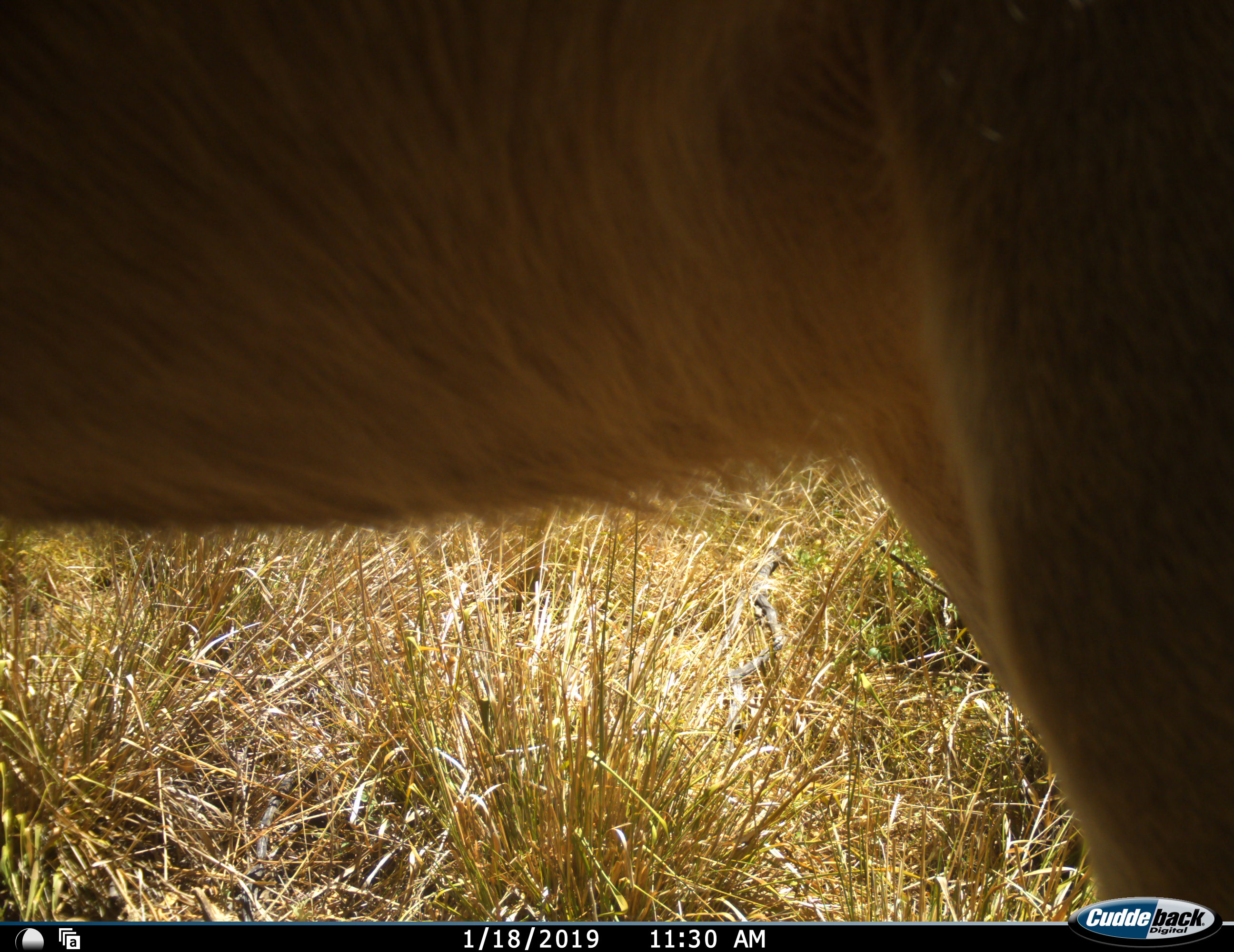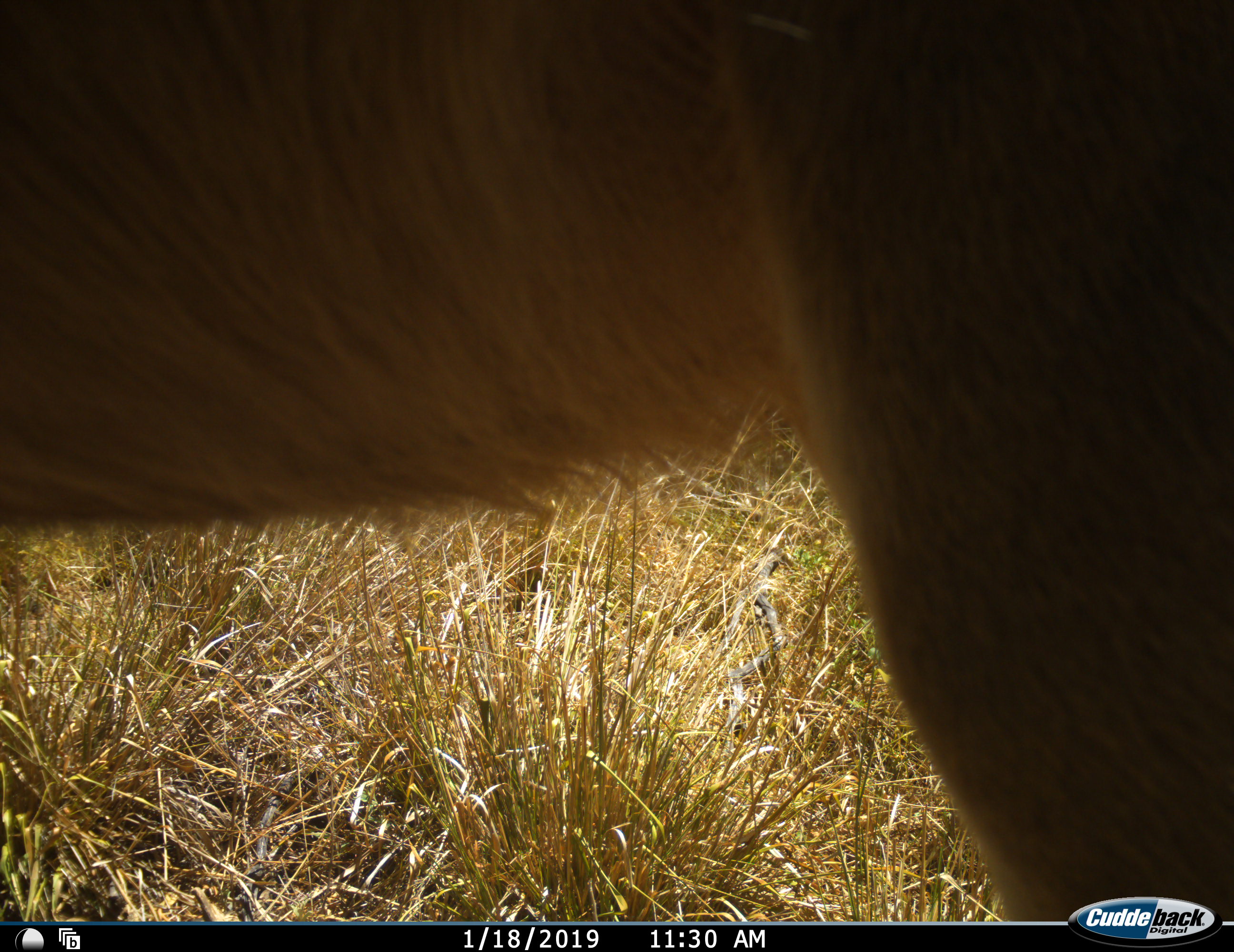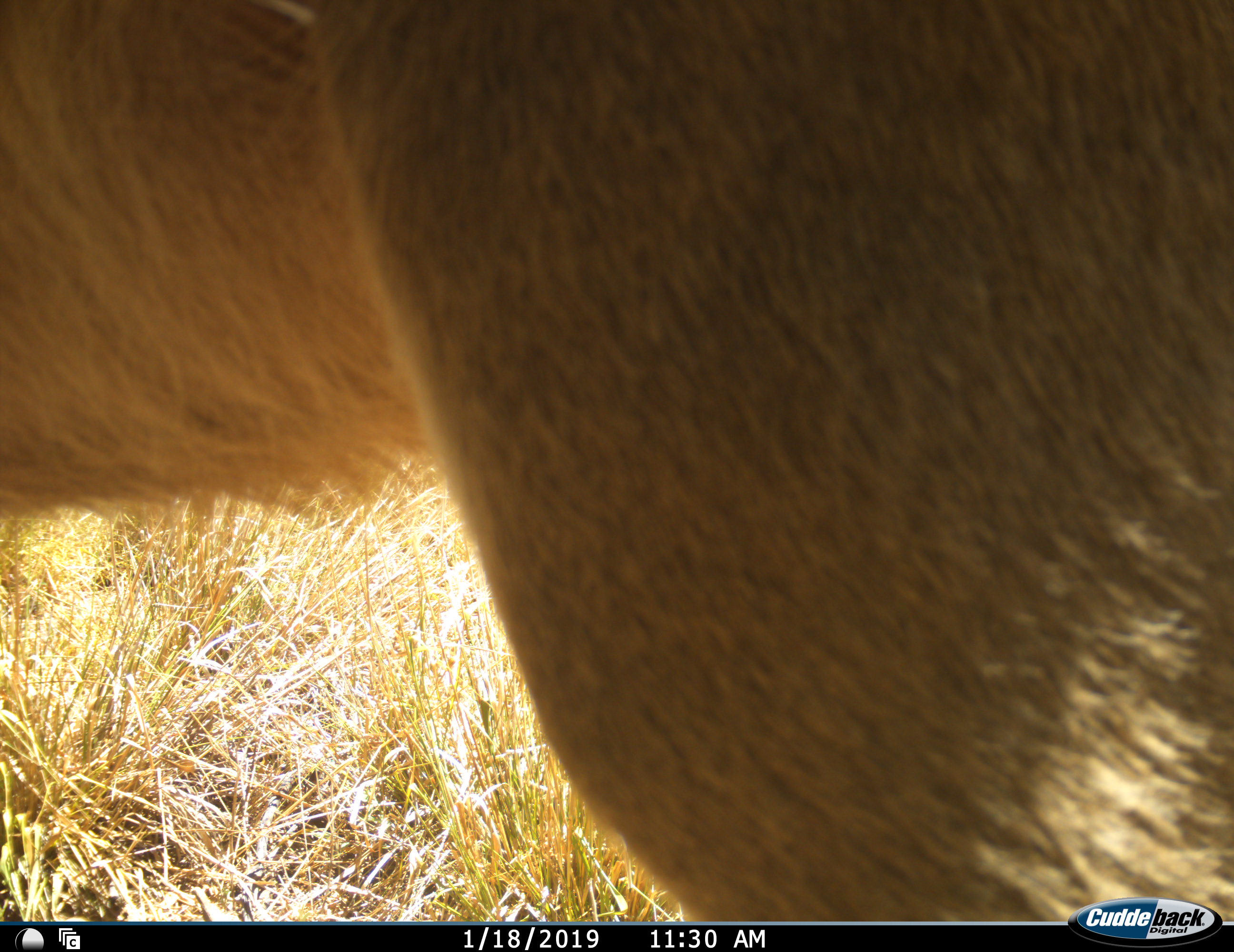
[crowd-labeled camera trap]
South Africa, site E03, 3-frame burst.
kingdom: Animalia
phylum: Chordata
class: Mammalia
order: Artiodactyla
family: Bovidae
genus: Tragelaphus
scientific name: Tragelaphus strepsiceros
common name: greater kudu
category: kudu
Kudu (greater kudu) (Tragelaphus strepsiceros), count 1. Behavior (volunteer vote fractions): standing 60%, resting 0%, moving 40%, interacting 0%. Young present (vote fraction): 0%. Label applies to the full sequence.